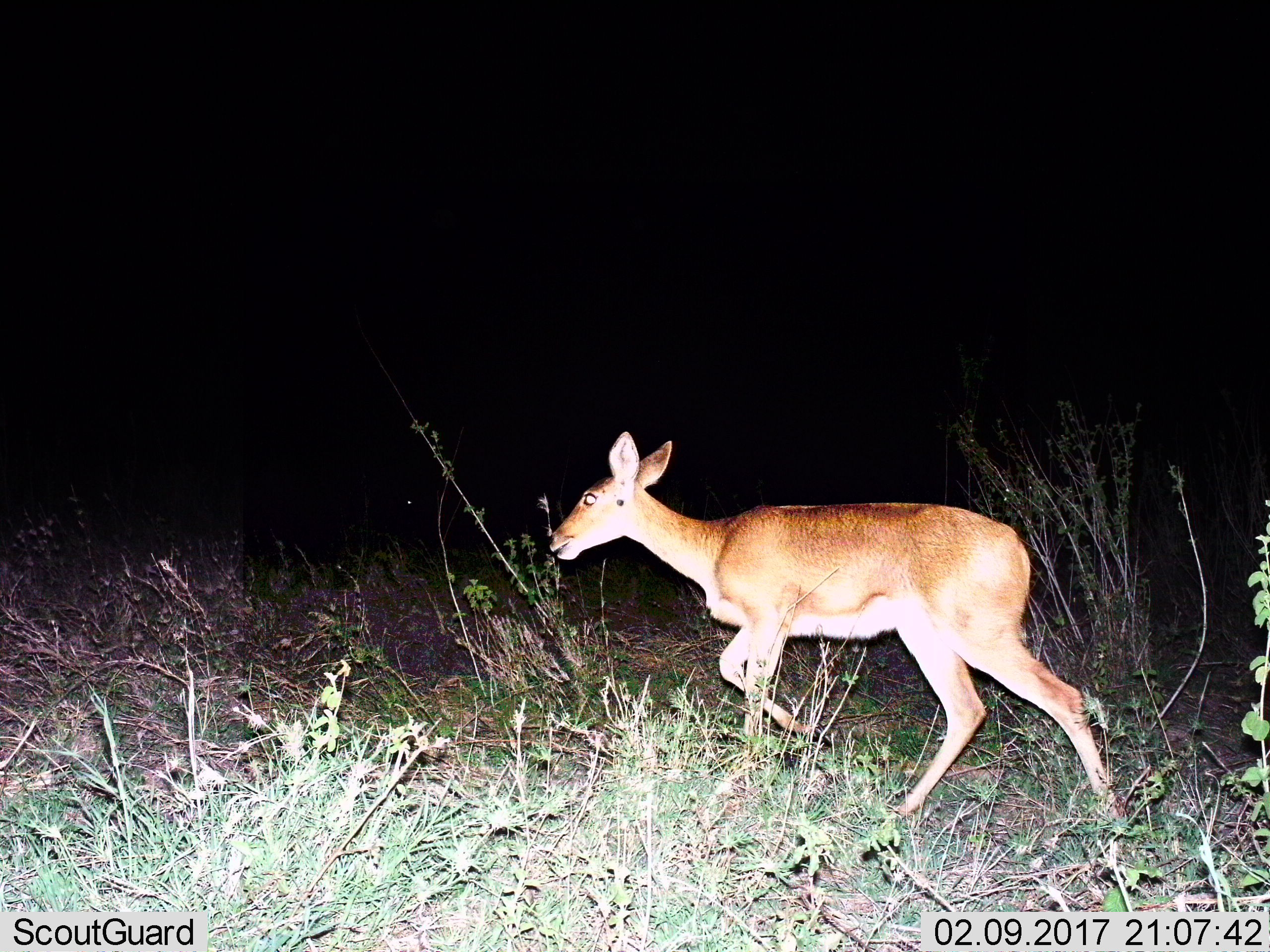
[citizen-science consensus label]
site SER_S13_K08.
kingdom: Animalia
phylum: Chordata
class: Mammalia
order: Artiodactyla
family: Bovidae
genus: Redunca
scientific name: Redunca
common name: reedbuck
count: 1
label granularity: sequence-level